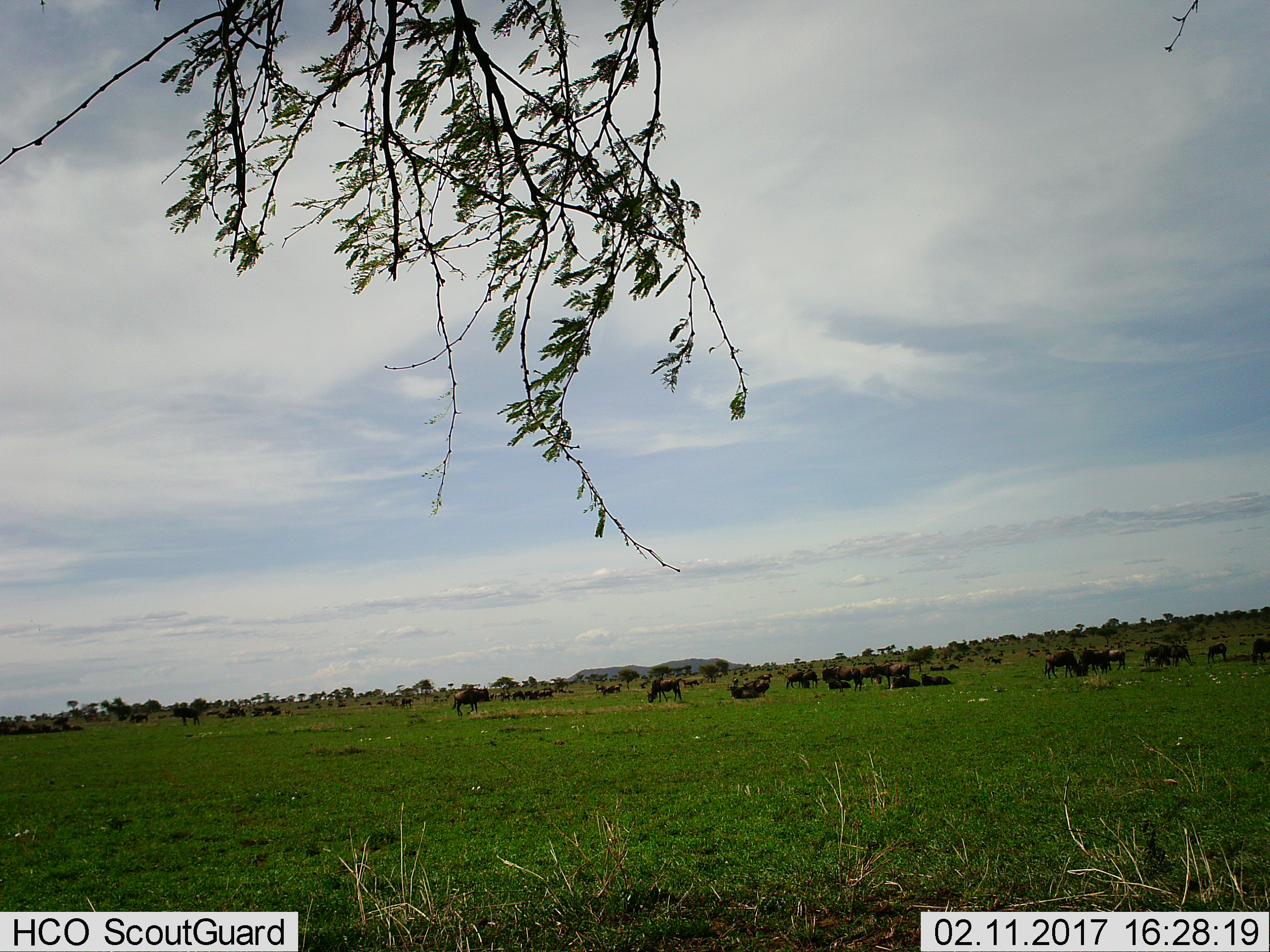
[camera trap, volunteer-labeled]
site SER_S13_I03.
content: unidentified animal